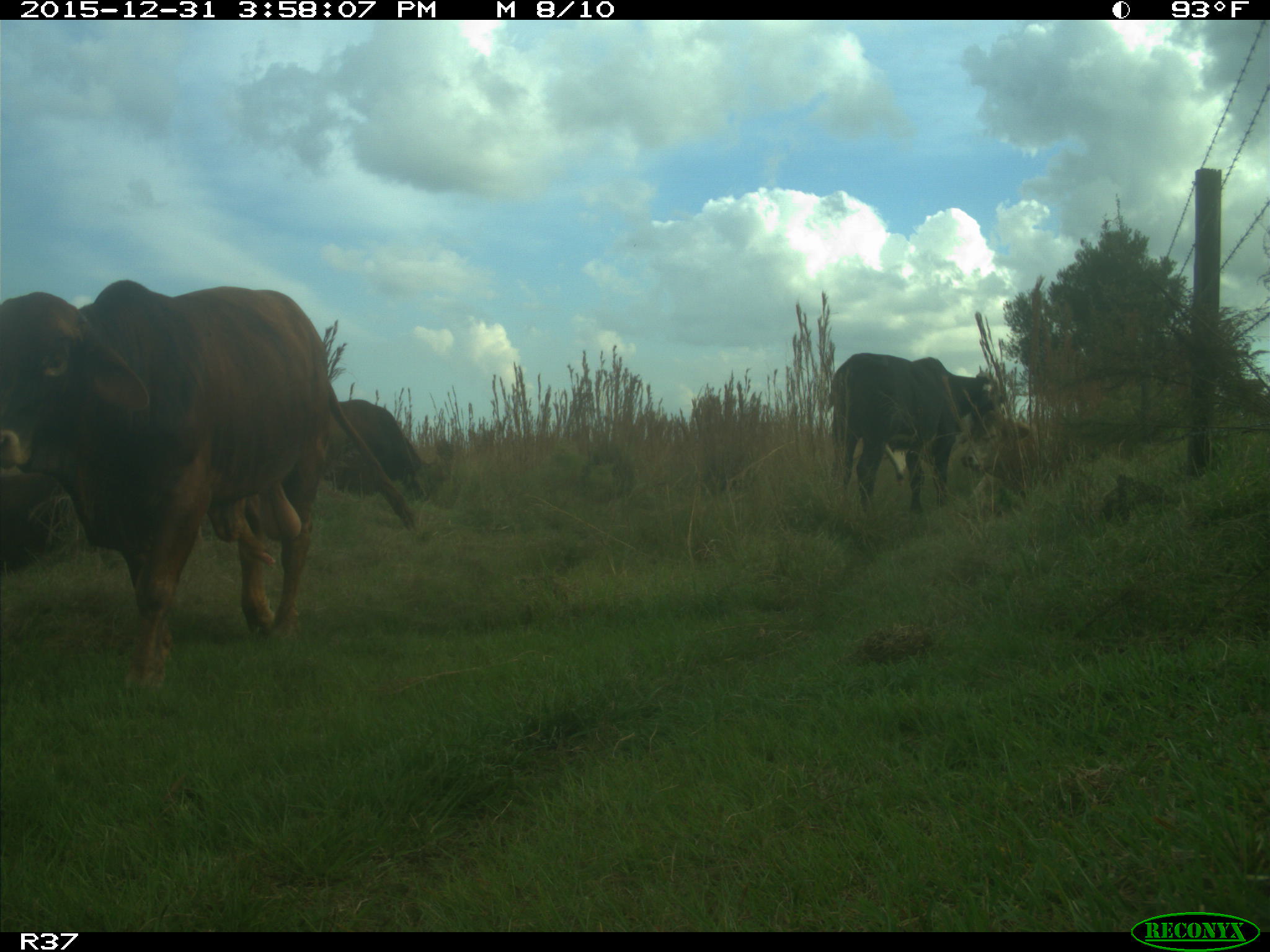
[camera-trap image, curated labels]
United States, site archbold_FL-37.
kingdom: Animalia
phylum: Chordata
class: Mammalia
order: Artiodactyla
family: Bovidae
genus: Bos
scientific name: Bos taurus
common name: domestic cow